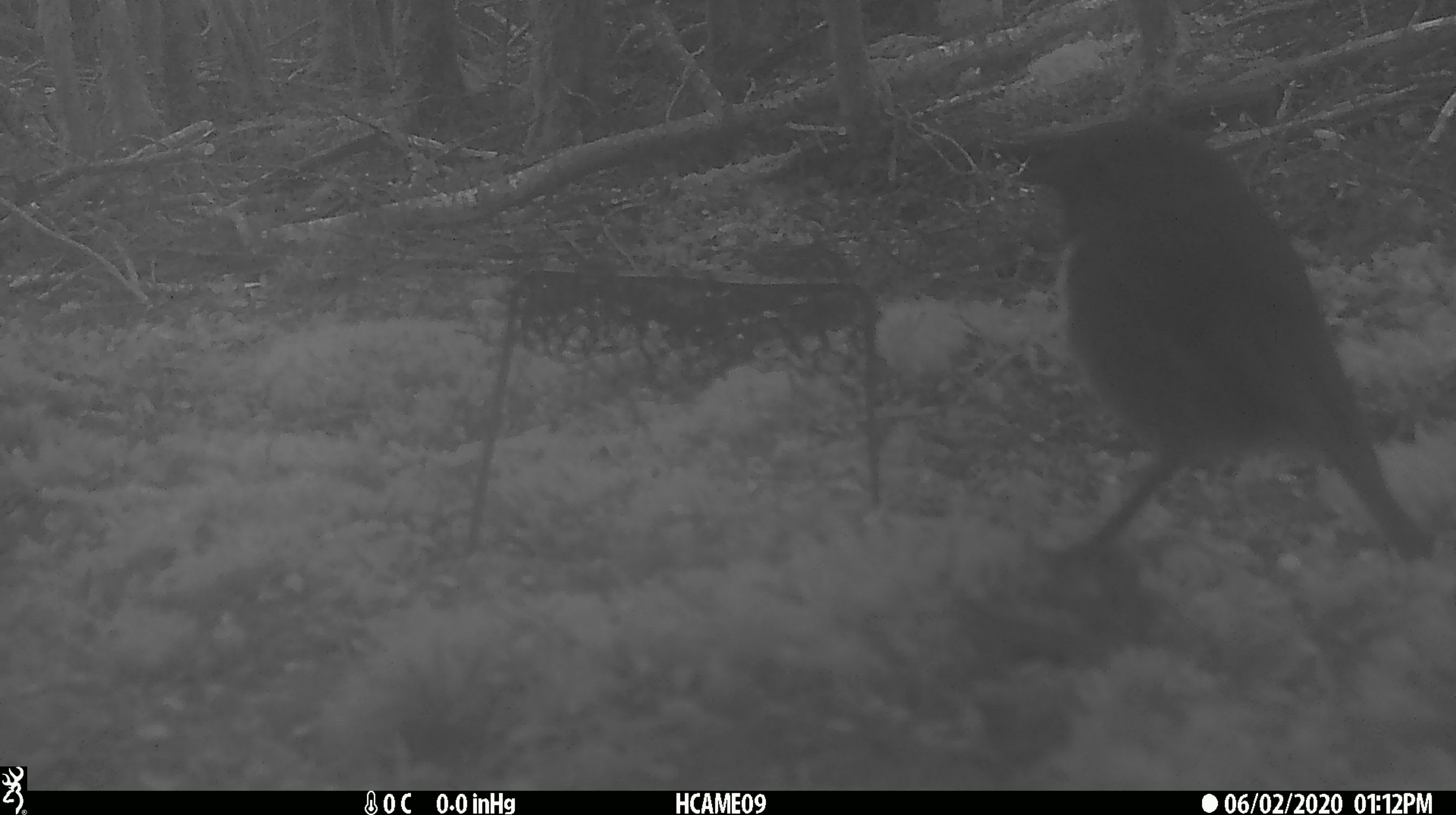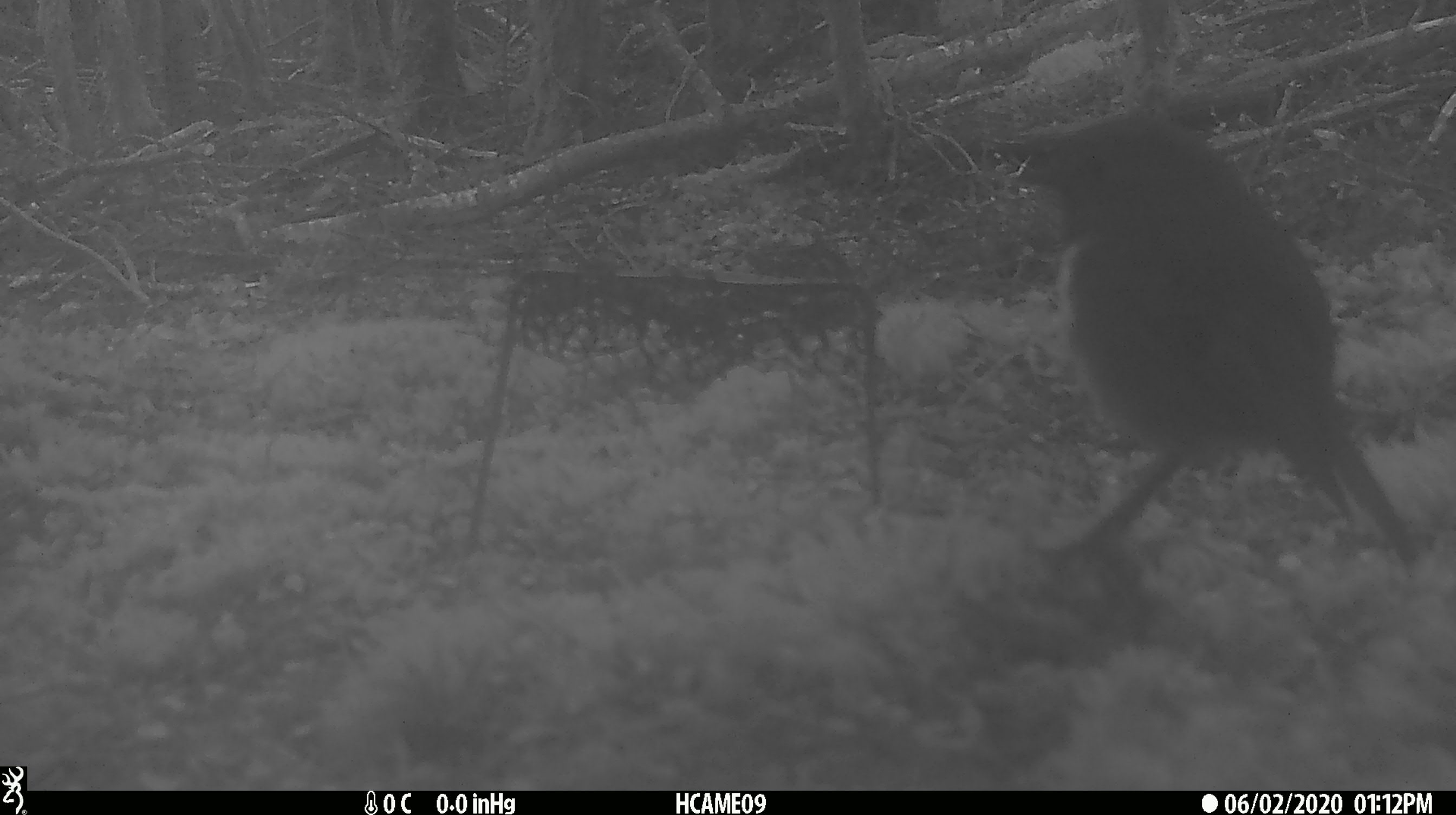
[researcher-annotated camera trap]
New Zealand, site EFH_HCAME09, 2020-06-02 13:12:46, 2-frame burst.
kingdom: Animalia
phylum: Chordata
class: Aves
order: Passeriformes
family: Petroicidae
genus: Petroica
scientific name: Petroica australis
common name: new zealand robin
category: robin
Robin (new zealand robin) (Petroica australis).